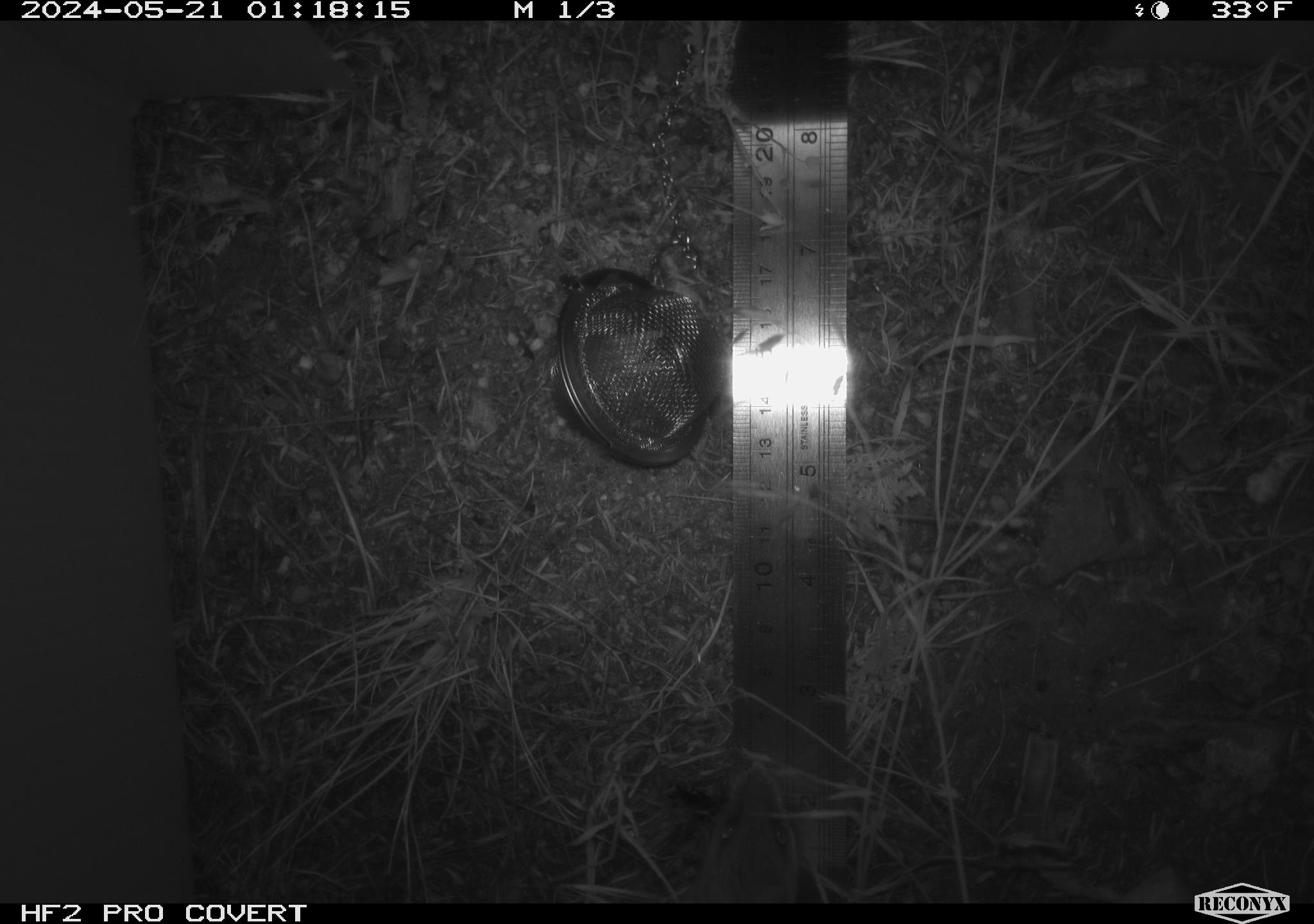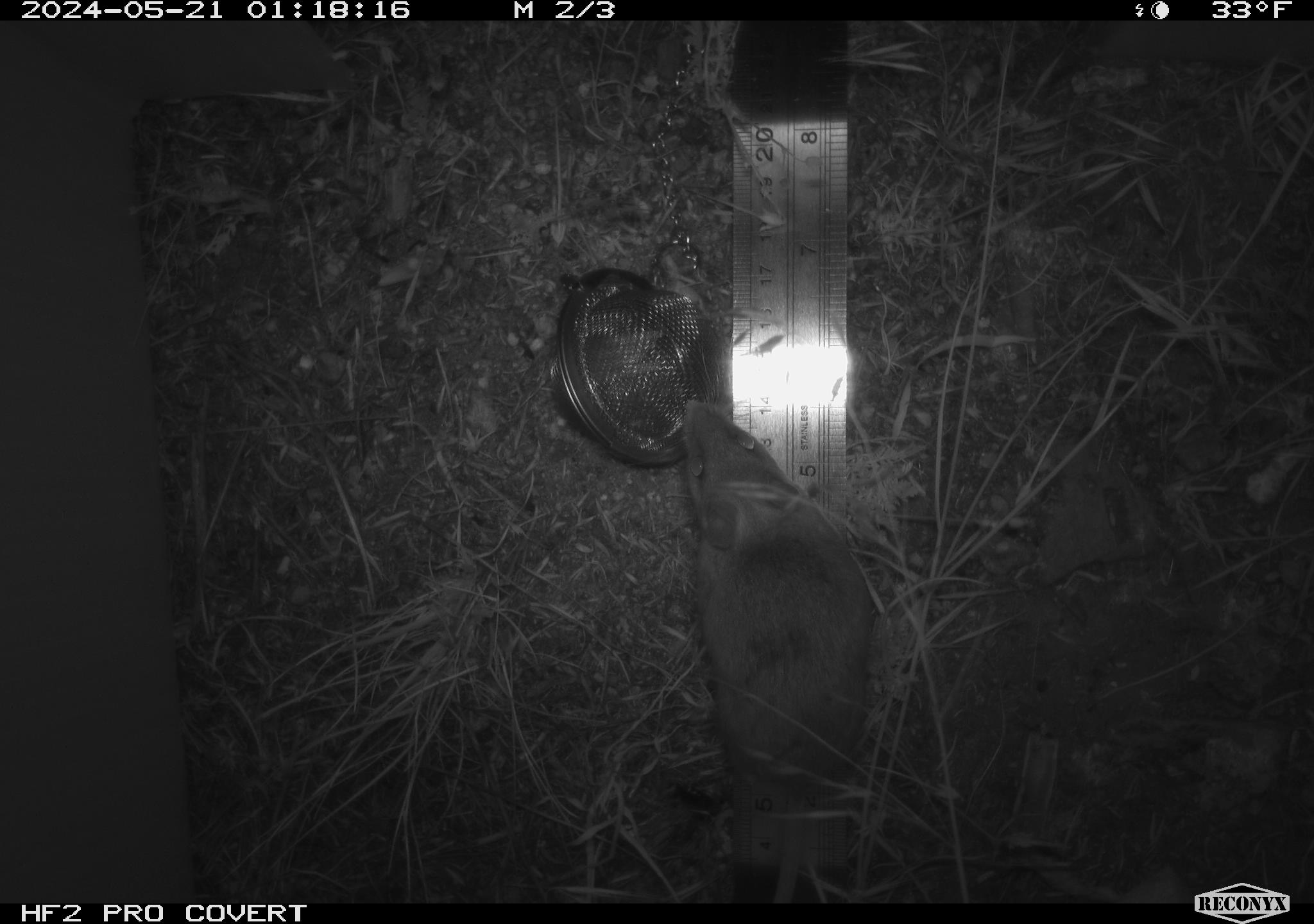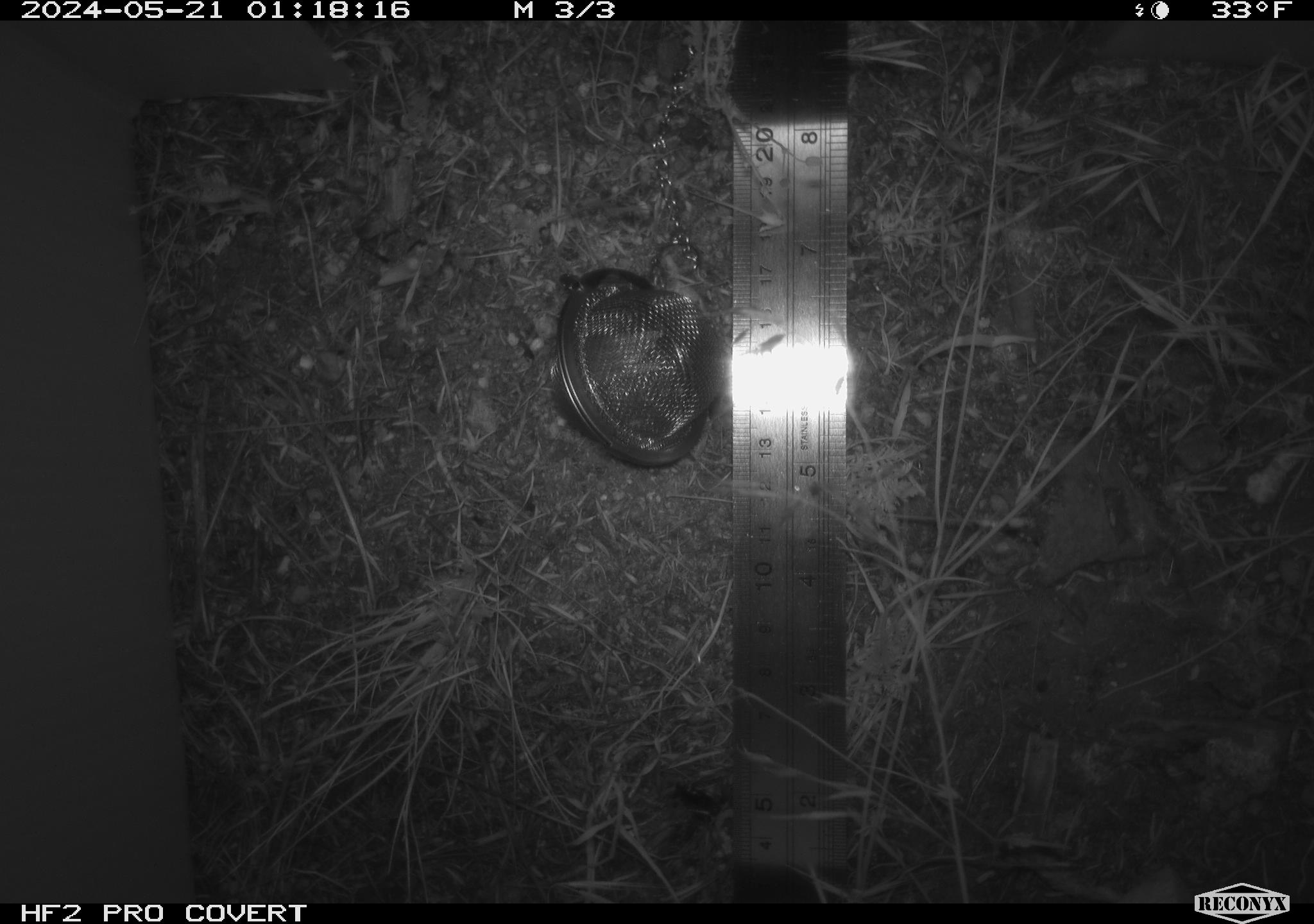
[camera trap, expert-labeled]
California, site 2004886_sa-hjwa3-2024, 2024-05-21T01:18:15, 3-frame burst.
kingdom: Animalia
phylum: Chordata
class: Mammalia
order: Rodentia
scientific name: Rodentia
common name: rodent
Rodent (Rodentia).